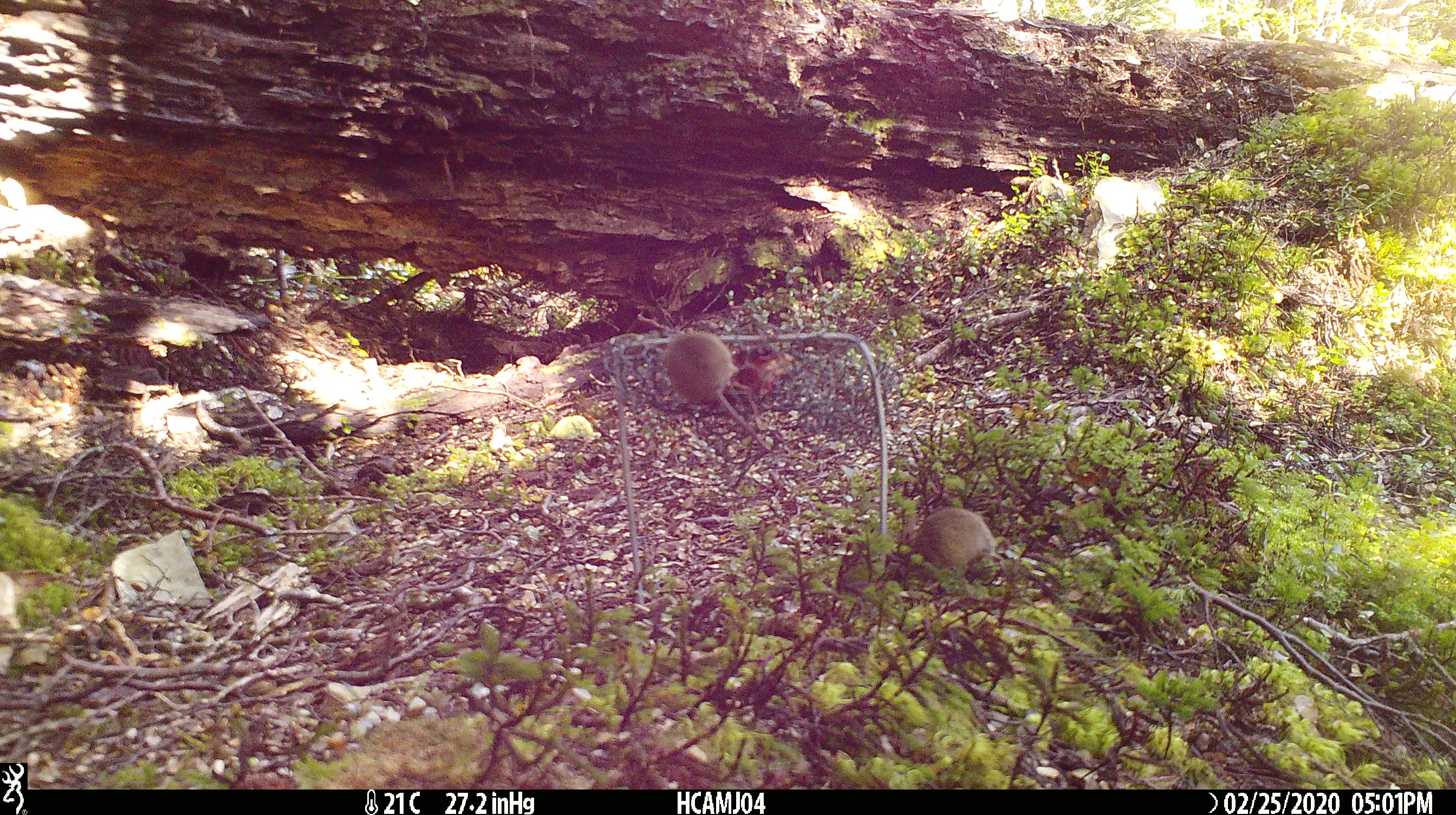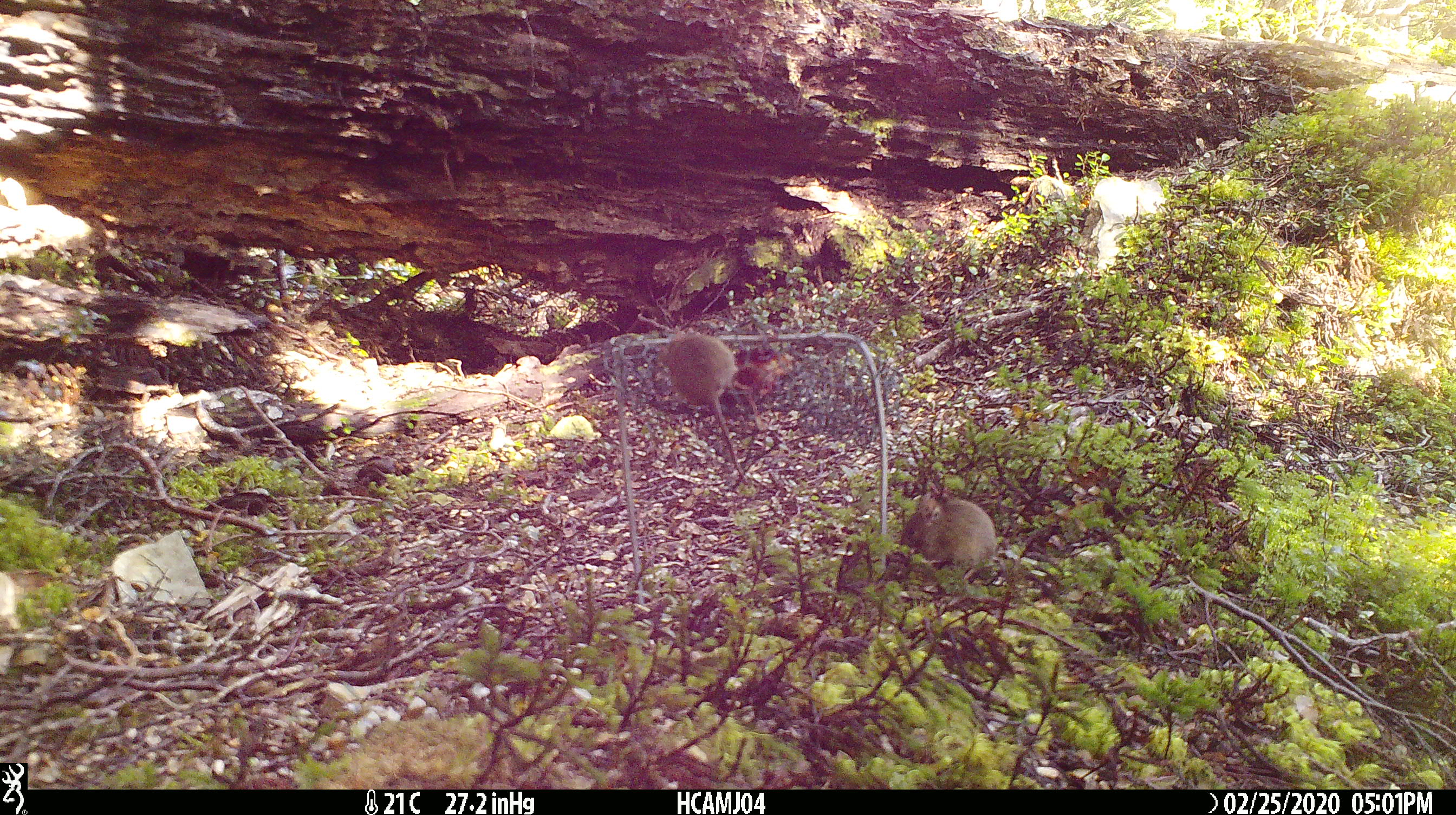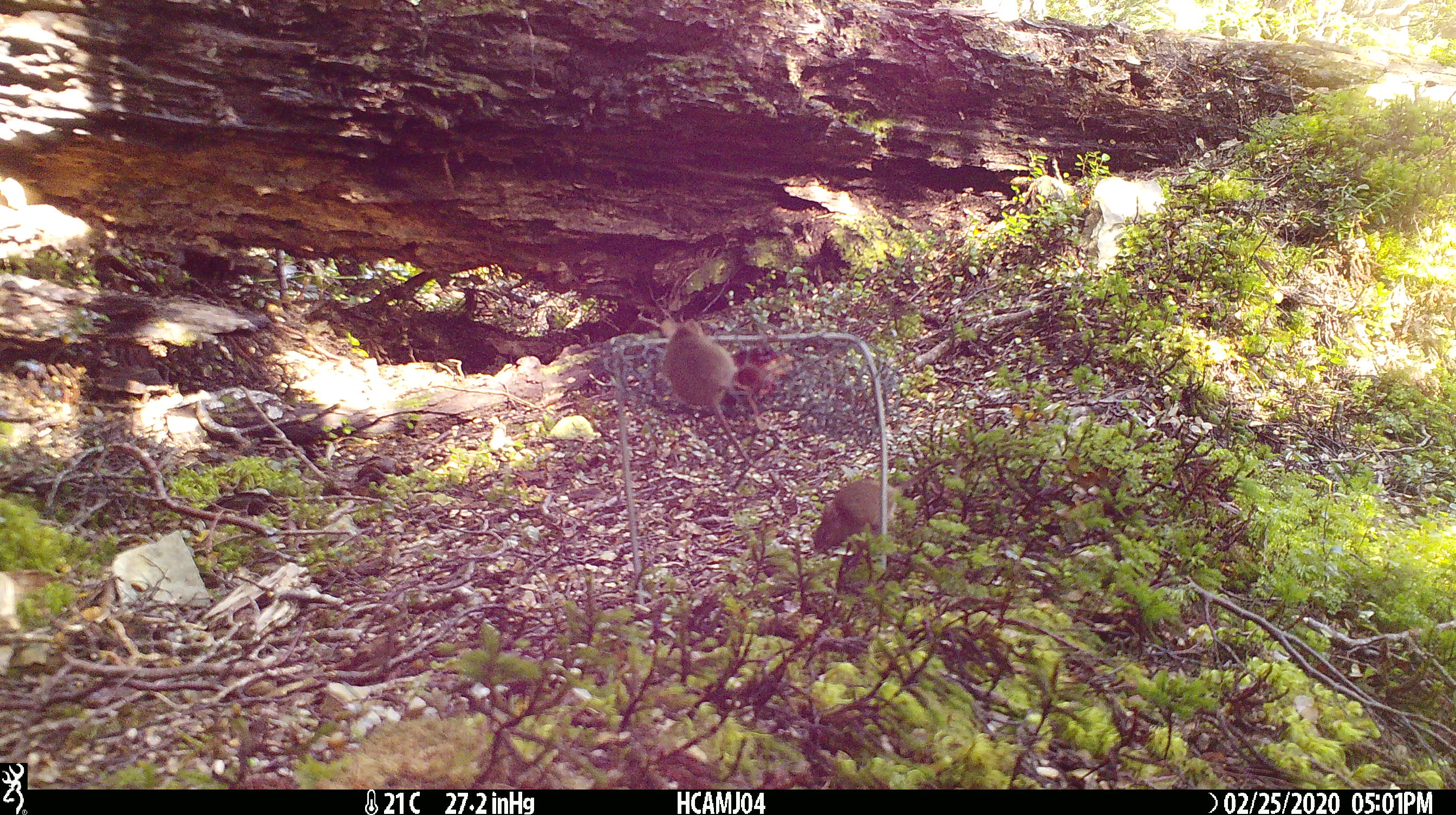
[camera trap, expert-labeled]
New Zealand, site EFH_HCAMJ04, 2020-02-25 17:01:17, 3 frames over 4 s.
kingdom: Animalia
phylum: Chordata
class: Mammalia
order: Rodentia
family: Muridae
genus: Mus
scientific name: Mus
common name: mouse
Mouse (Mus).